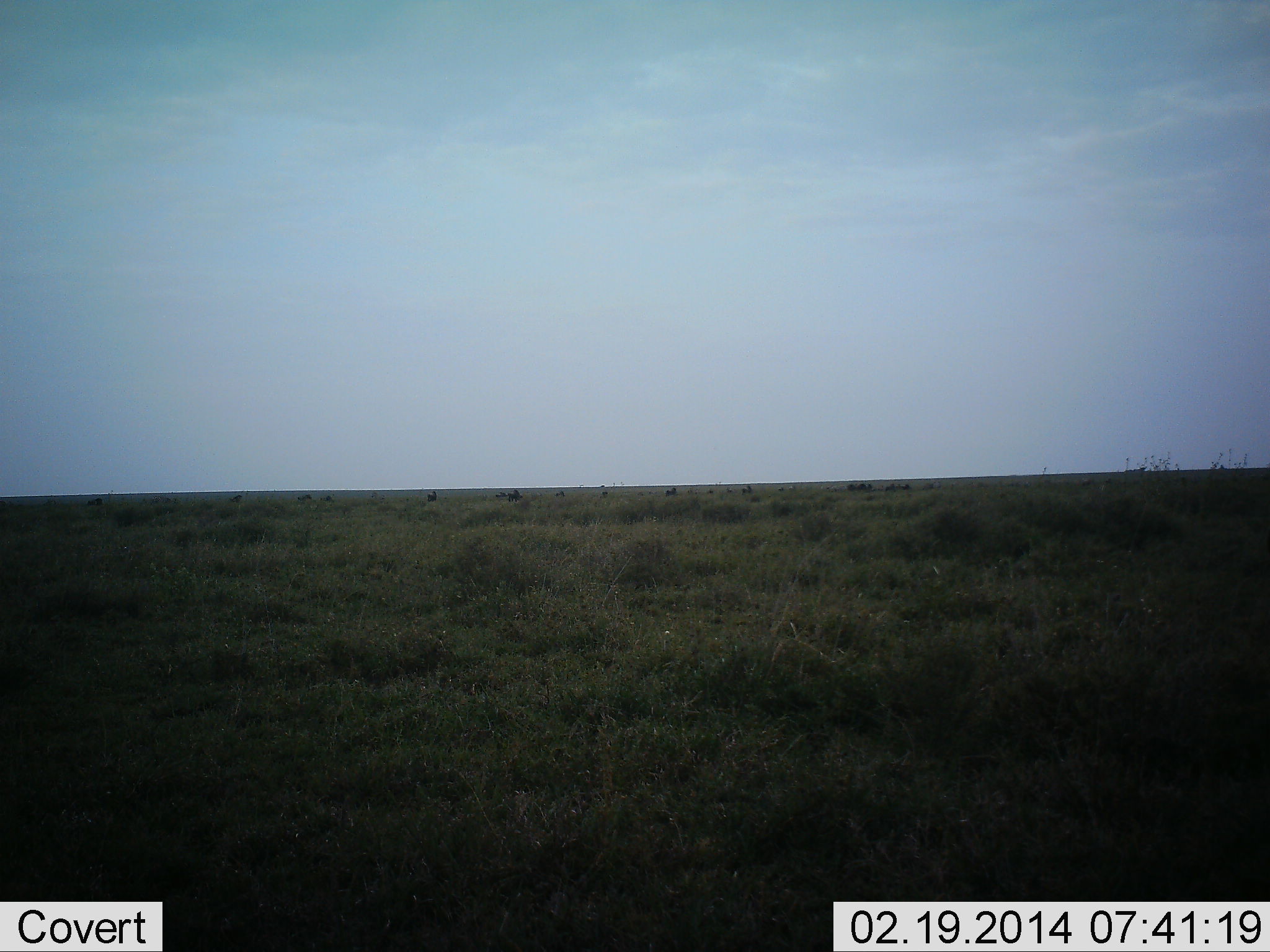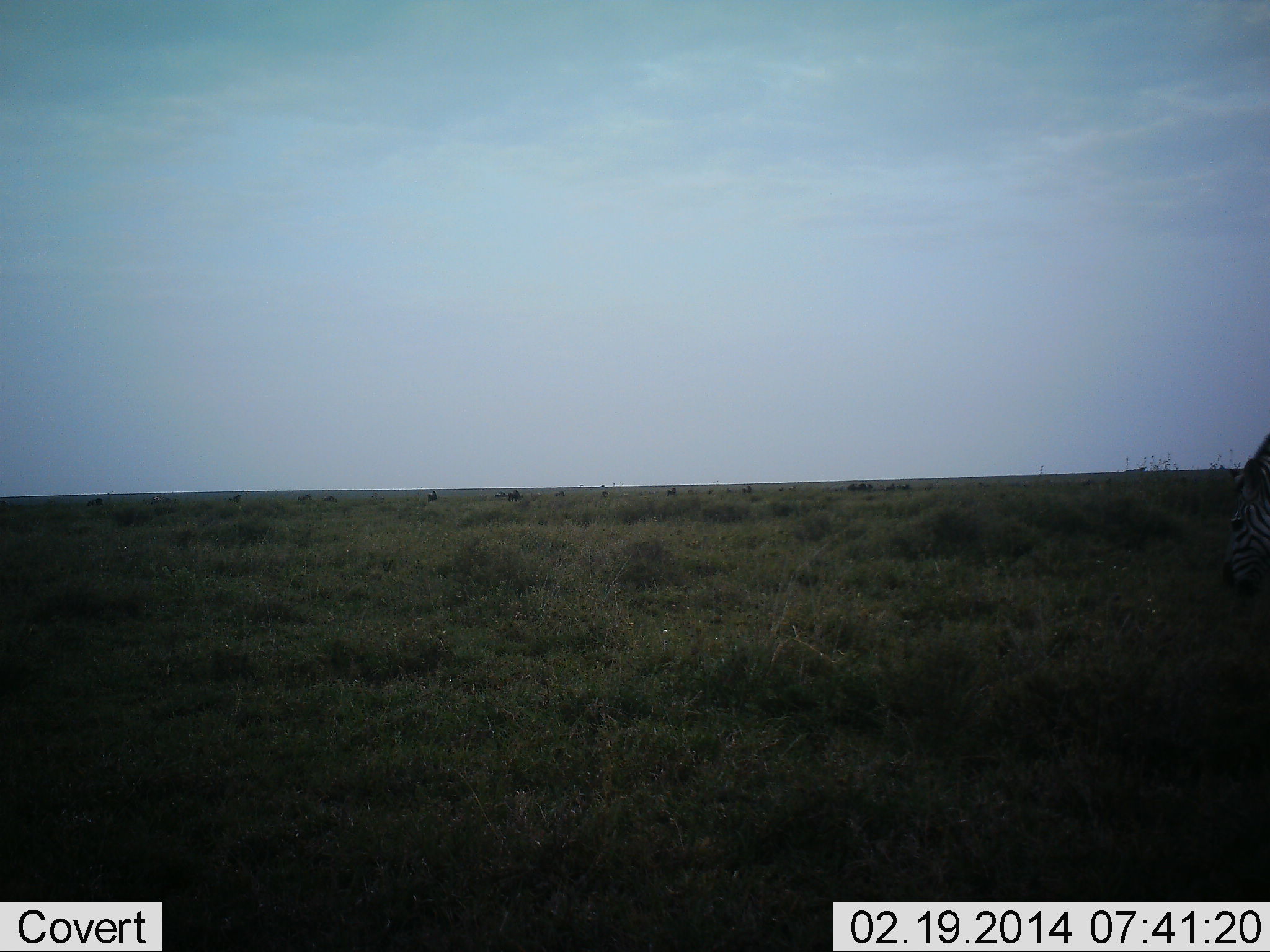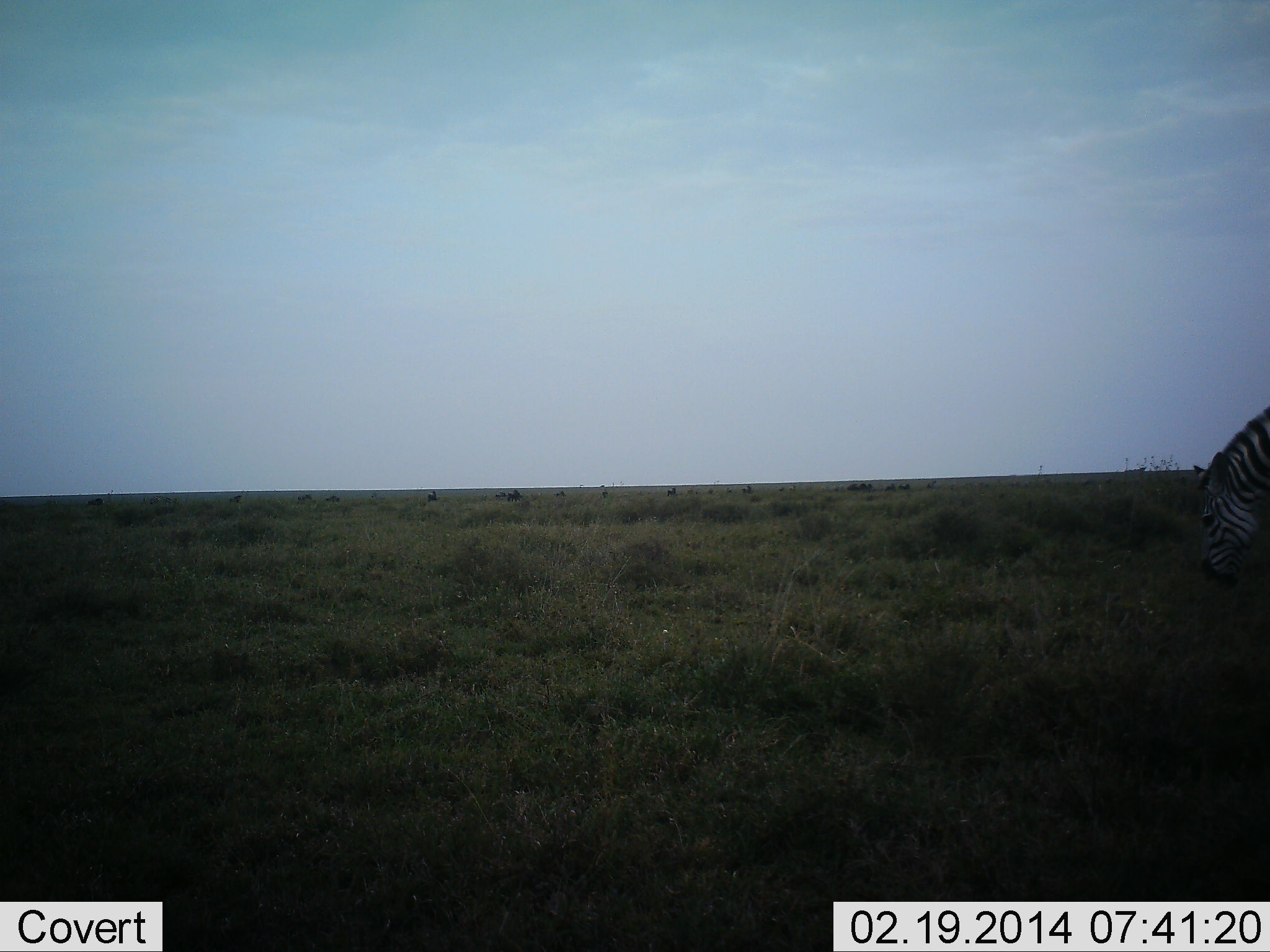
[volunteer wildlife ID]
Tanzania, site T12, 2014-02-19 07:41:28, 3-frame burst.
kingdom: Animalia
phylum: Chordata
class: Mammalia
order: Perissodactyla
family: Equidae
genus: Equus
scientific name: Equus quagga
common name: plains zebra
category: zebra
Zebra (plains zebra) (Equus quagga), count 1. Behavior (volunteer vote fractions): standing 10%, resting 0%, moving 40%, interacting 0%. Young present (vote fraction): 0%. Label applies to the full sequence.